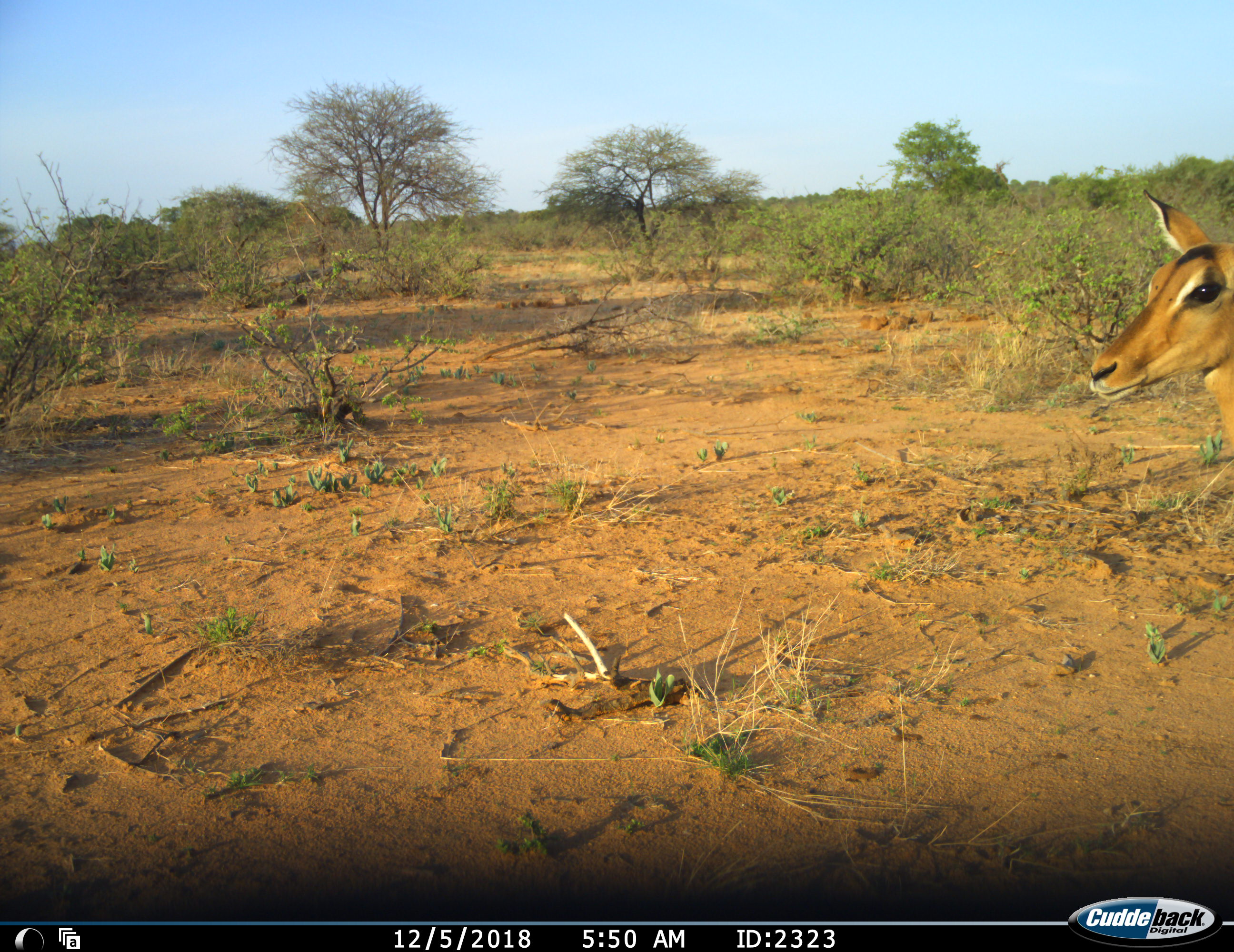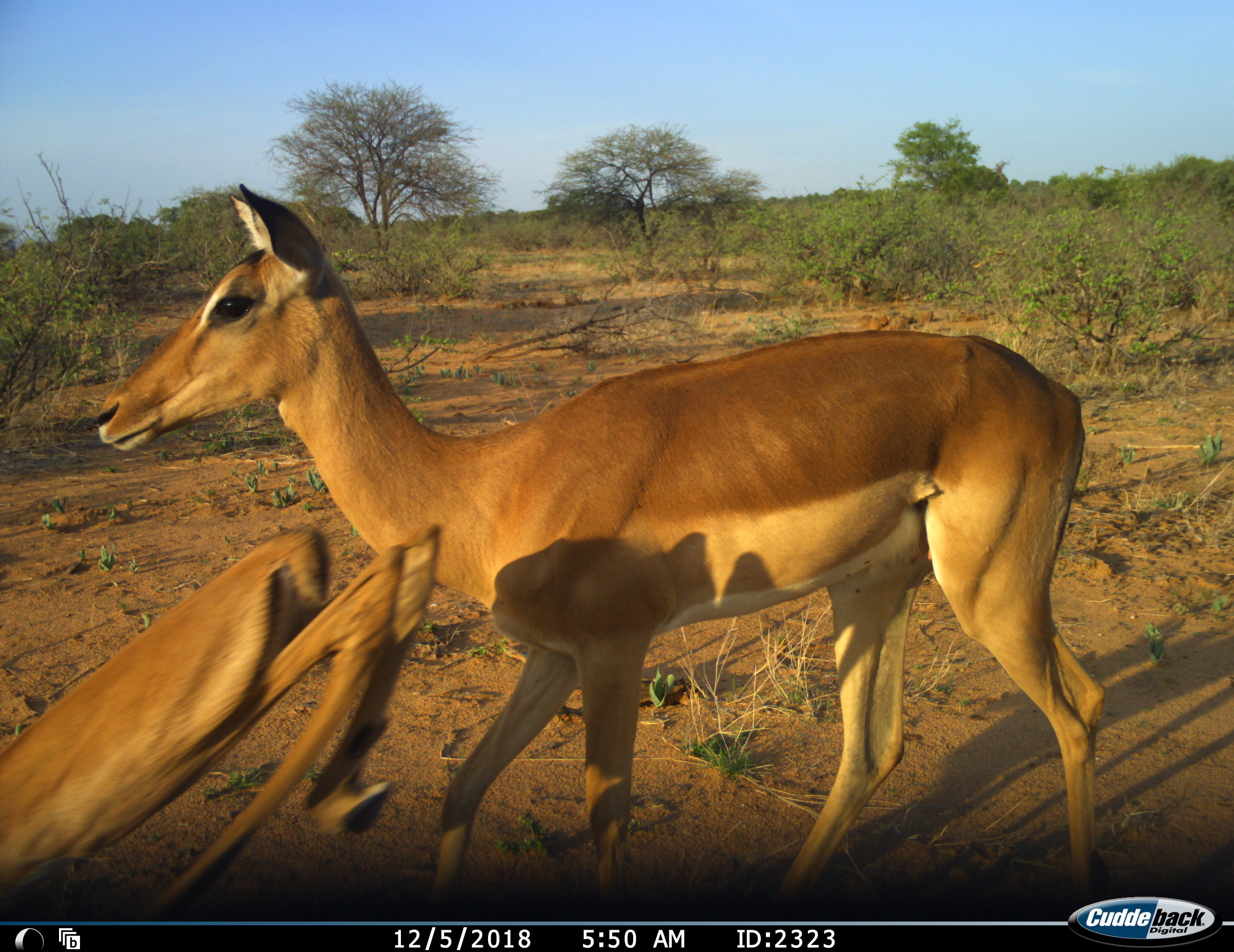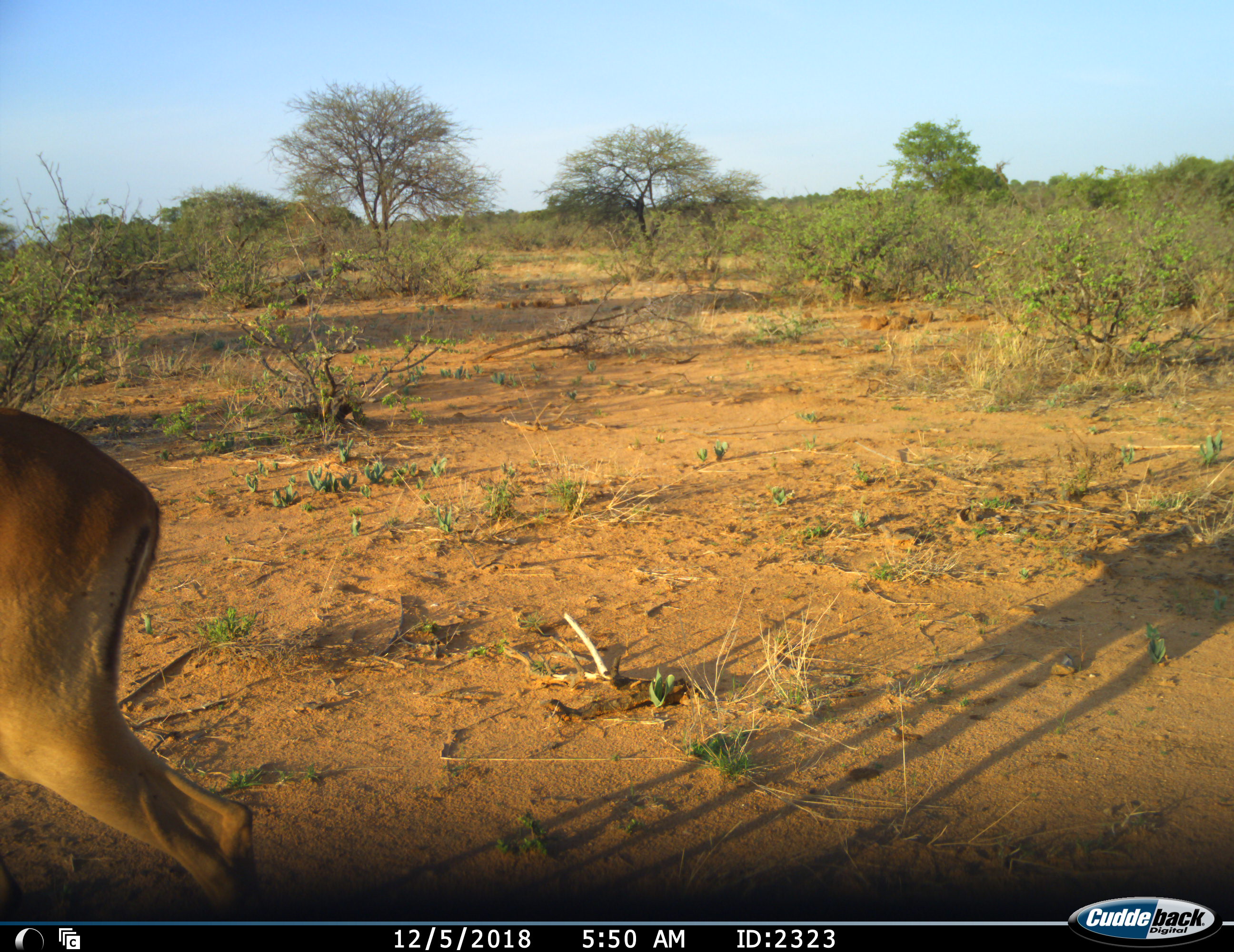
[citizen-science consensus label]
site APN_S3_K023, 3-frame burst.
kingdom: Animalia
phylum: Chordata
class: Mammalia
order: Artiodactyla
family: Bovidae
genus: Aepyceros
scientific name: Aepyceros melampus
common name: impala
Impala (Aepyceros melampus), count 2. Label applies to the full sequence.